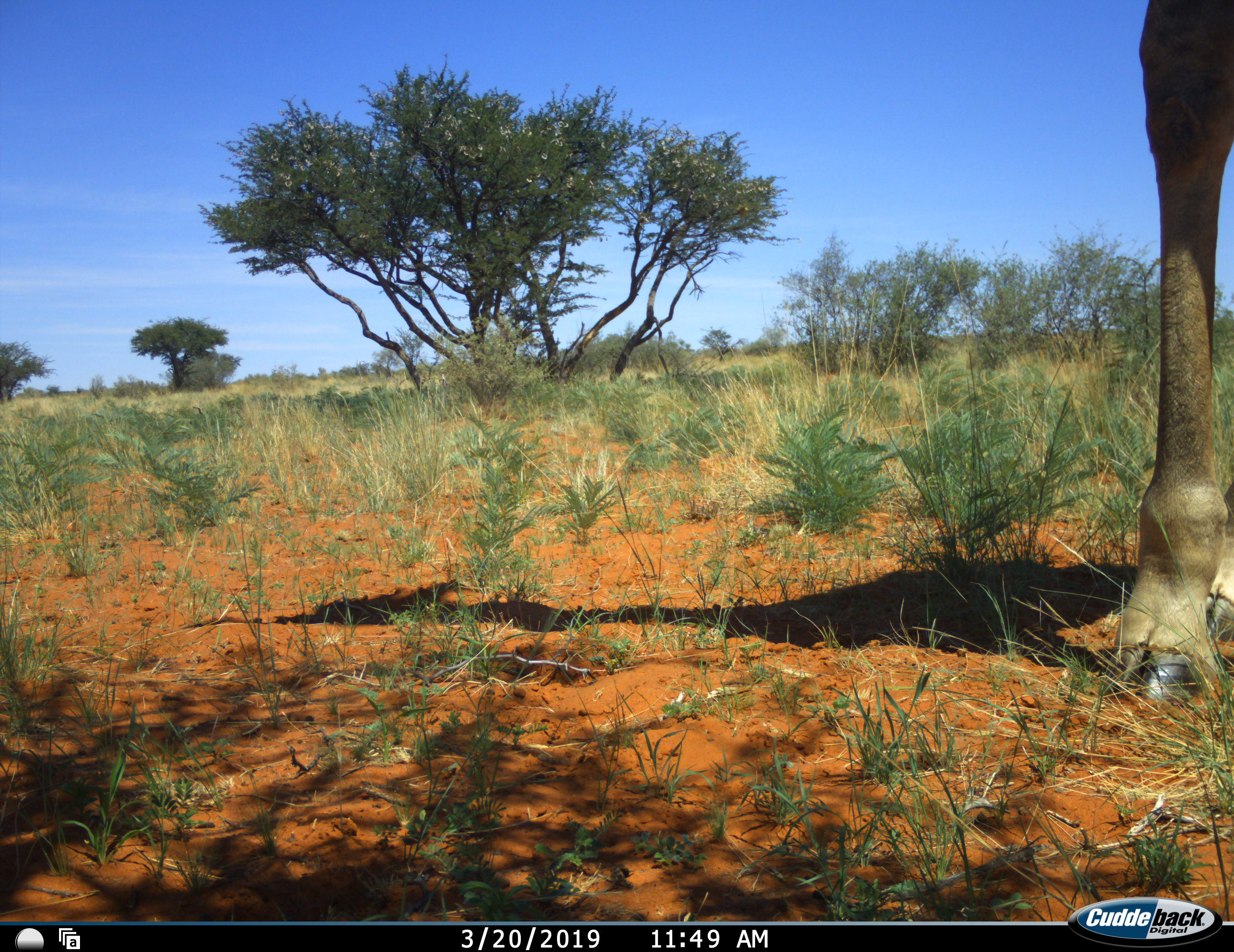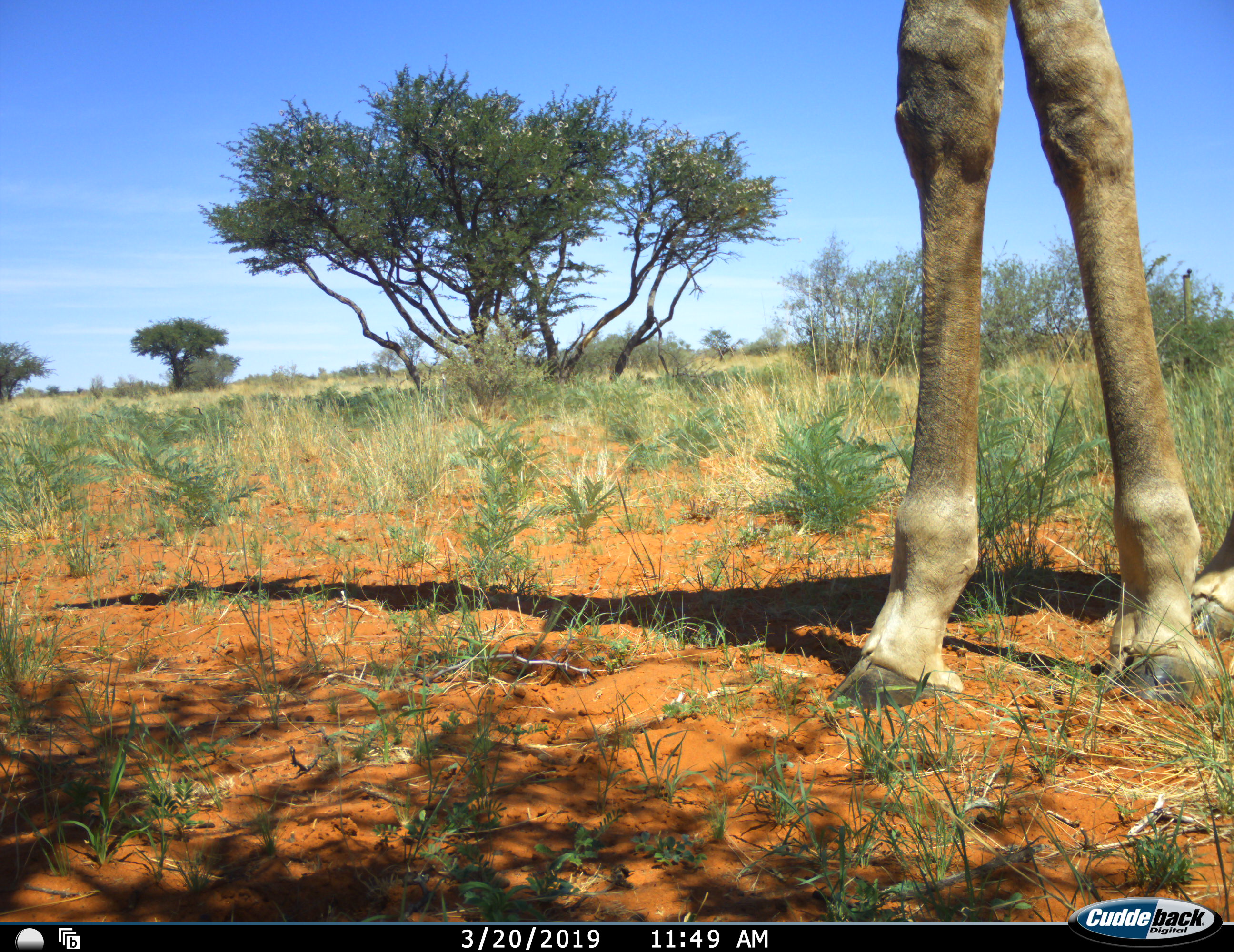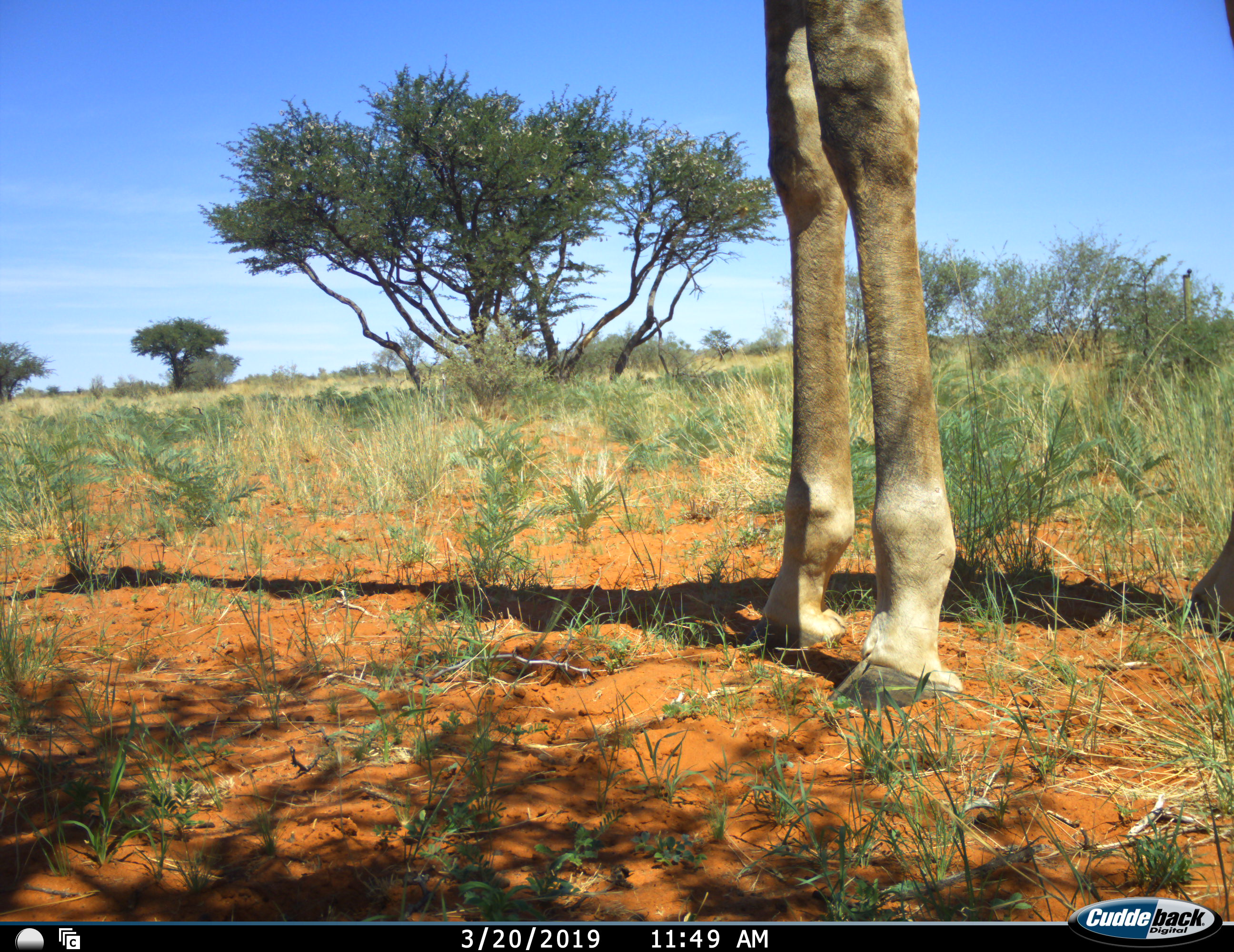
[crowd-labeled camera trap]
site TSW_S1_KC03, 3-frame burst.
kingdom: Animalia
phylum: Chordata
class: Mammalia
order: Artiodactyla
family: Giraffidae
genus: Giraffa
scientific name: Giraffa camelopardalis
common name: giraffe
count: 1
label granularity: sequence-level